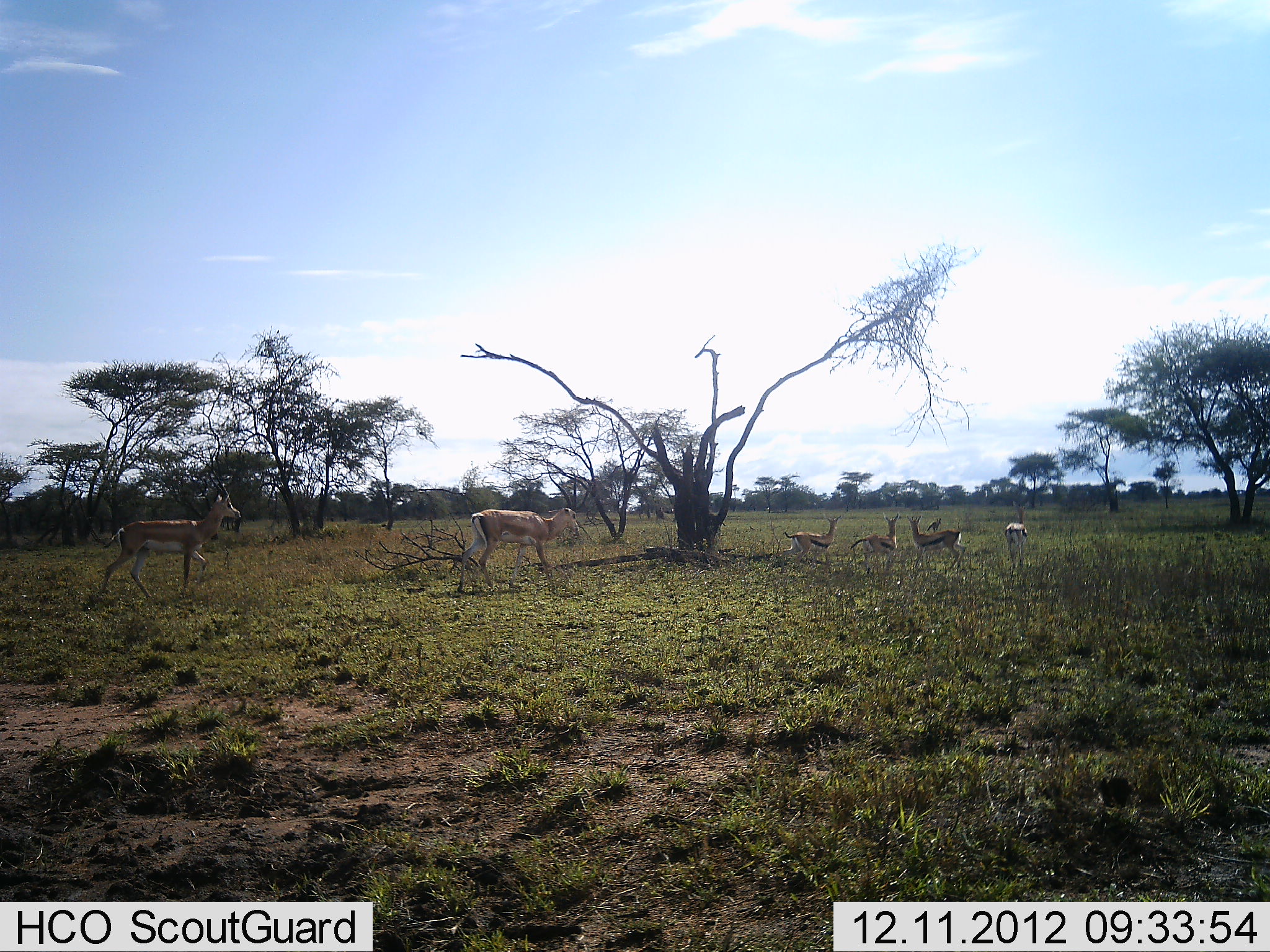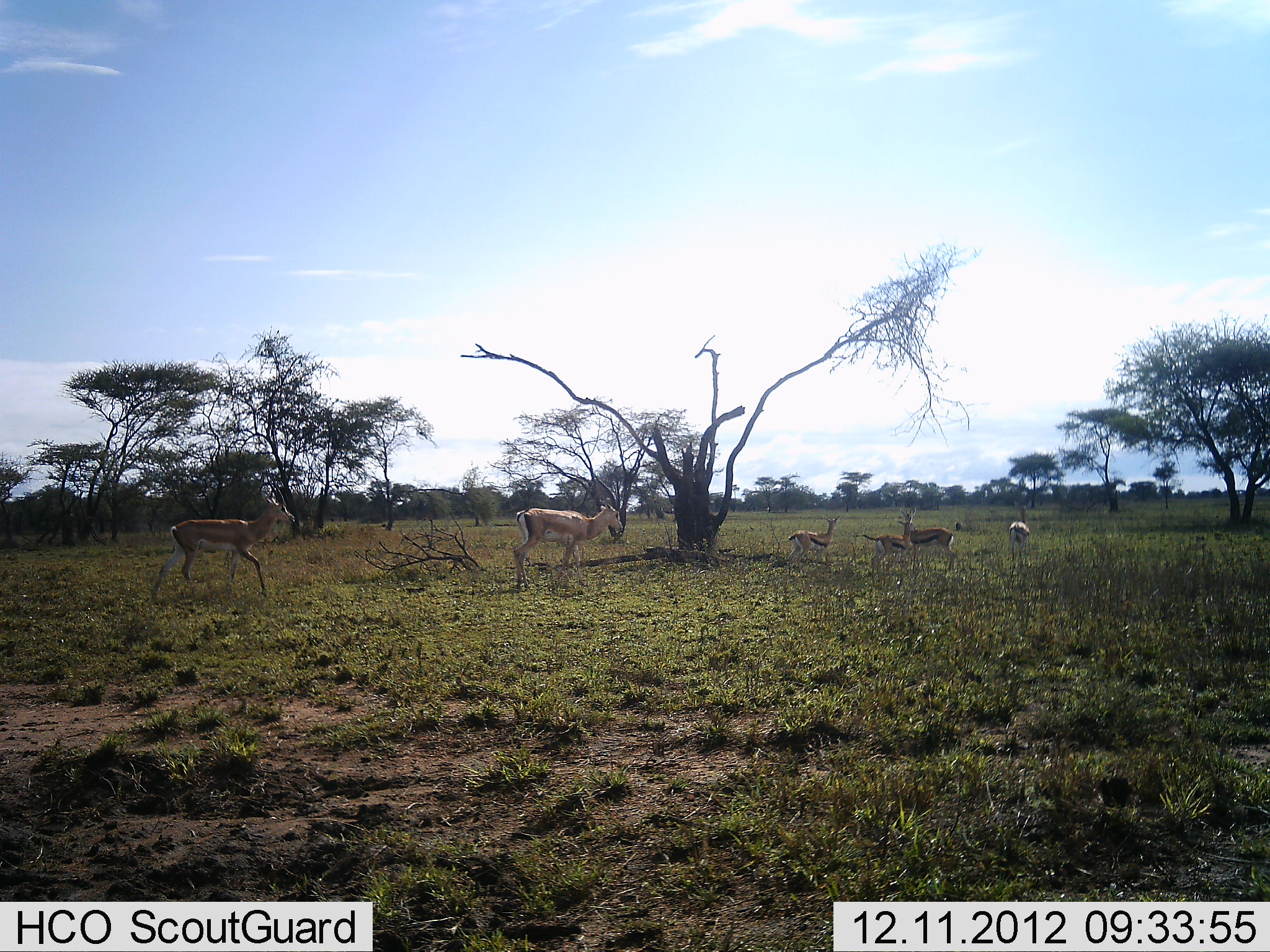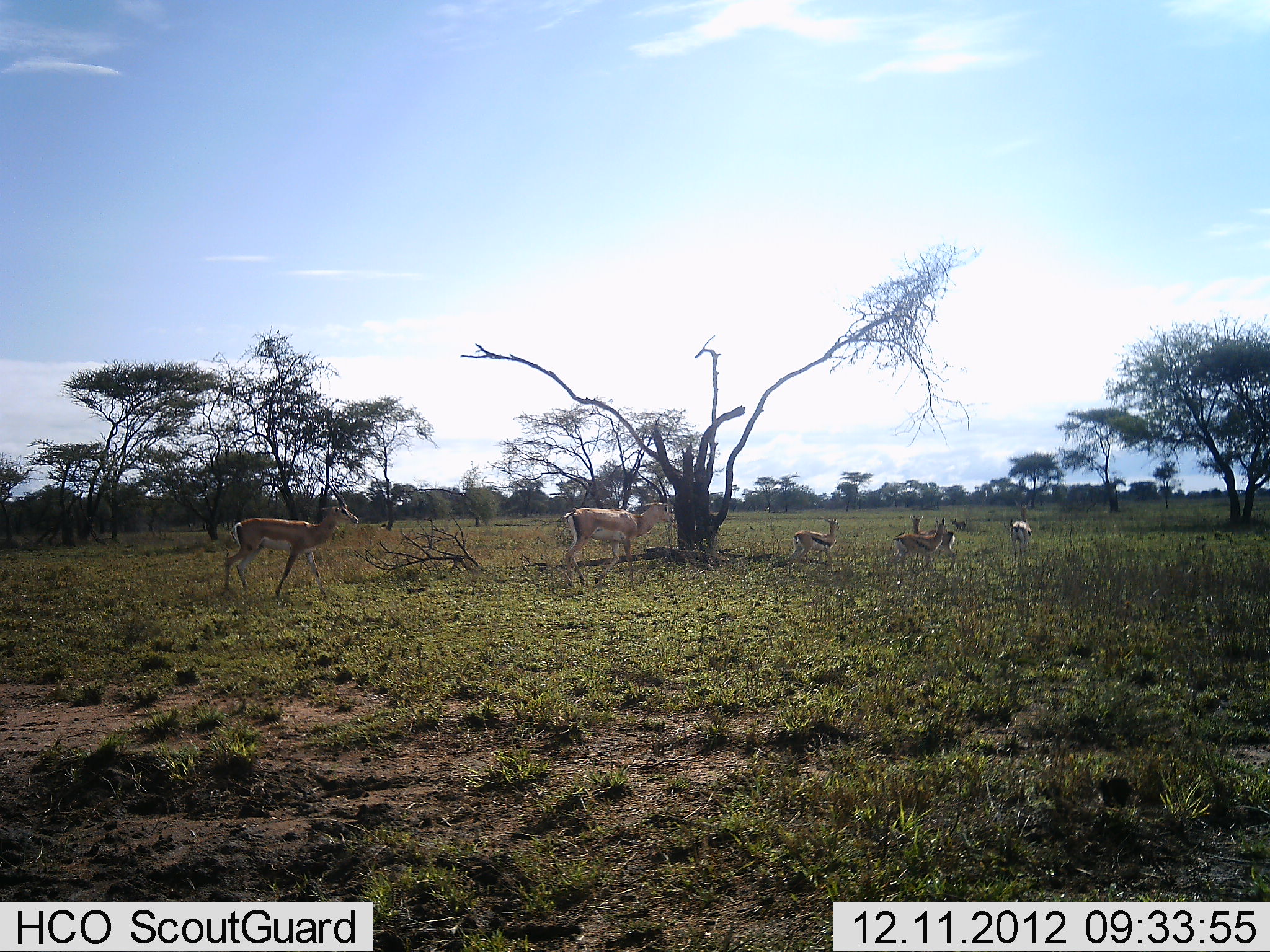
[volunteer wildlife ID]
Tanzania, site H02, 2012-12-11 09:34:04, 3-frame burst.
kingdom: Animalia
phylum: Chordata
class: Mammalia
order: Artiodactyla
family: Bovidae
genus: Eudorcas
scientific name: Eudorcas thomsonii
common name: thomson's gazelle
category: gazellethomsons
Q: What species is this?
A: Gazellethomsons (thomson's gazelle) (Eudorcas thomsonii).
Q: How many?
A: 5.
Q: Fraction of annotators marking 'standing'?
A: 44%.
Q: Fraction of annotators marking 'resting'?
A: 0%.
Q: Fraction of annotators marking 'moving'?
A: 56%.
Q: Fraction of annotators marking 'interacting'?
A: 6%.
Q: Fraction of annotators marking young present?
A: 6%.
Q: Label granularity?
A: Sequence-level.